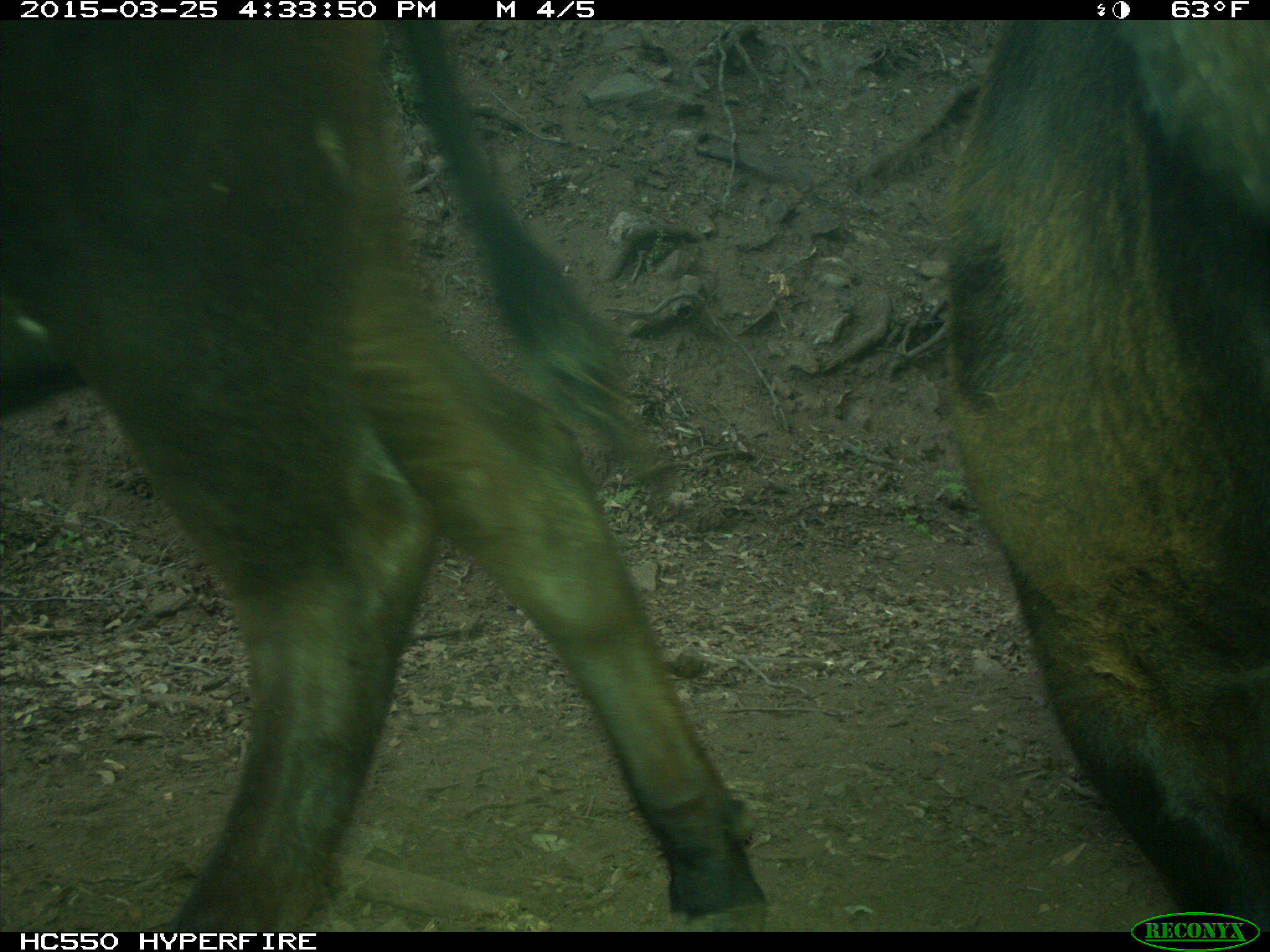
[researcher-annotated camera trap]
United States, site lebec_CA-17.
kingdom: Animalia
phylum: Chordata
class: Mammalia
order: Artiodactyla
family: Bovidae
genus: Bos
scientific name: Bos taurus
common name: domestic cow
Bos taurus (domestic cow).